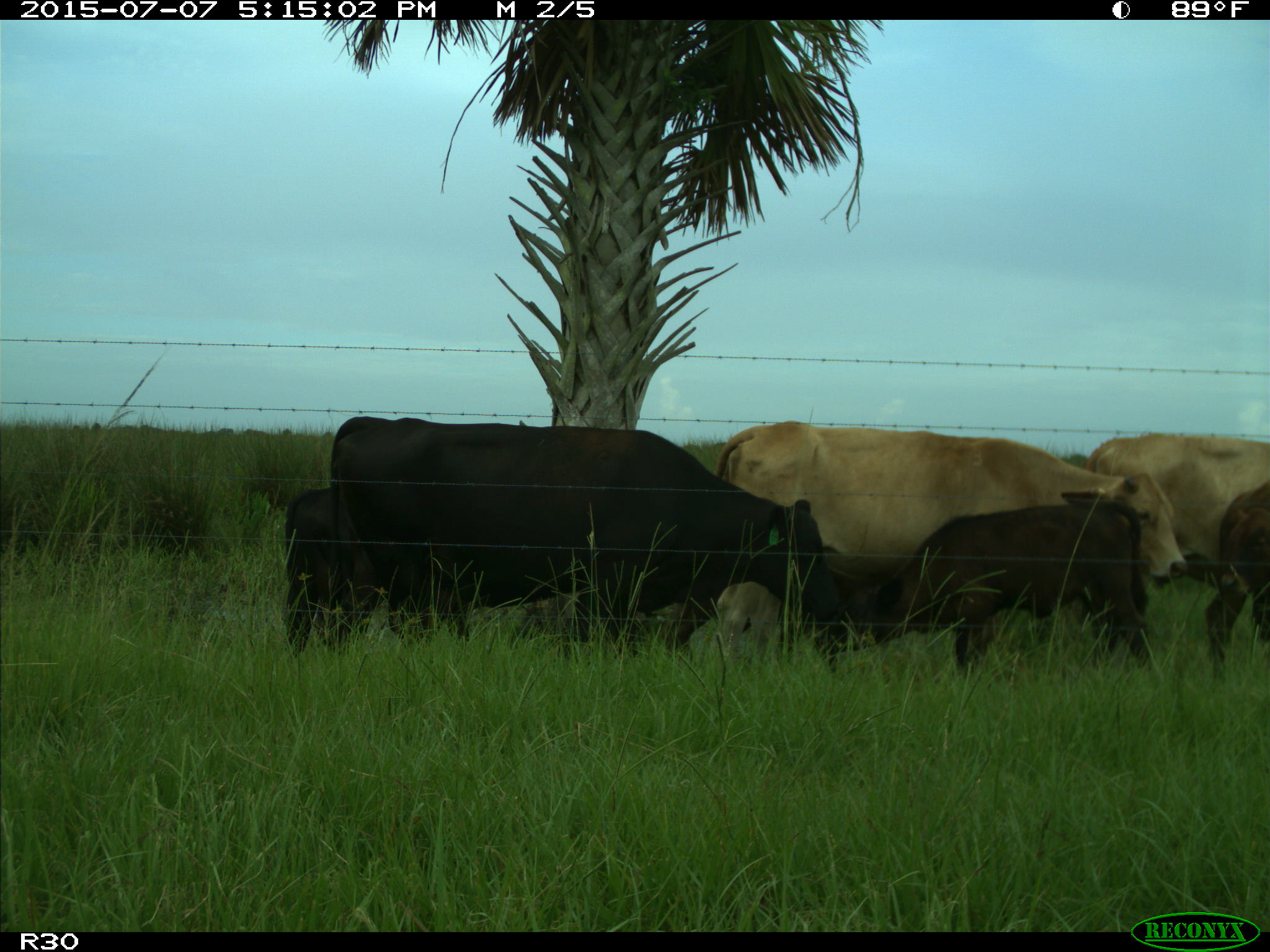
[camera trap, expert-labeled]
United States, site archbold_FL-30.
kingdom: Animalia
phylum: Chordata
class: Mammalia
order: Artiodactyla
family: Bovidae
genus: Bos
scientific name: Bos taurus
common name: domestic cow